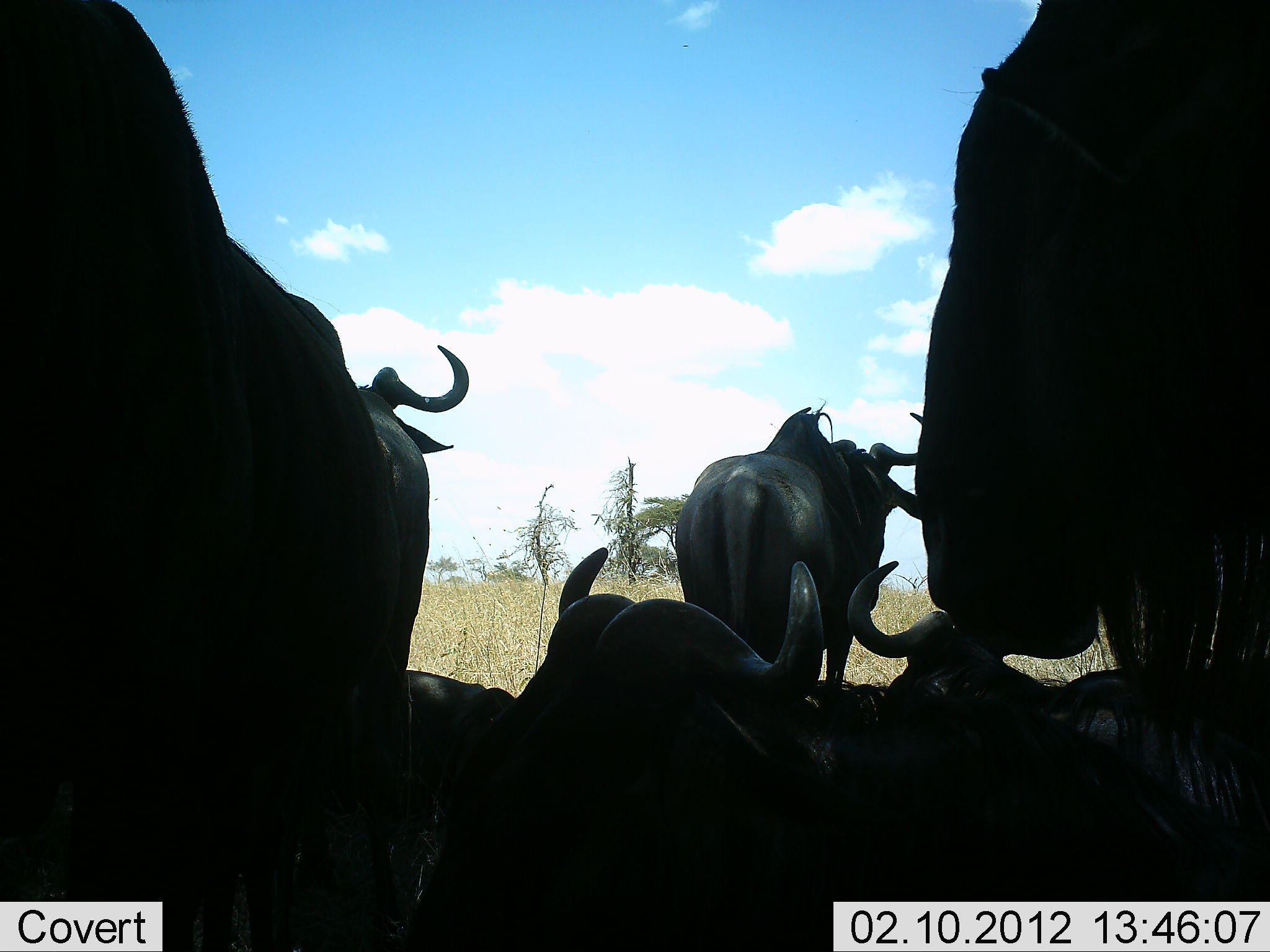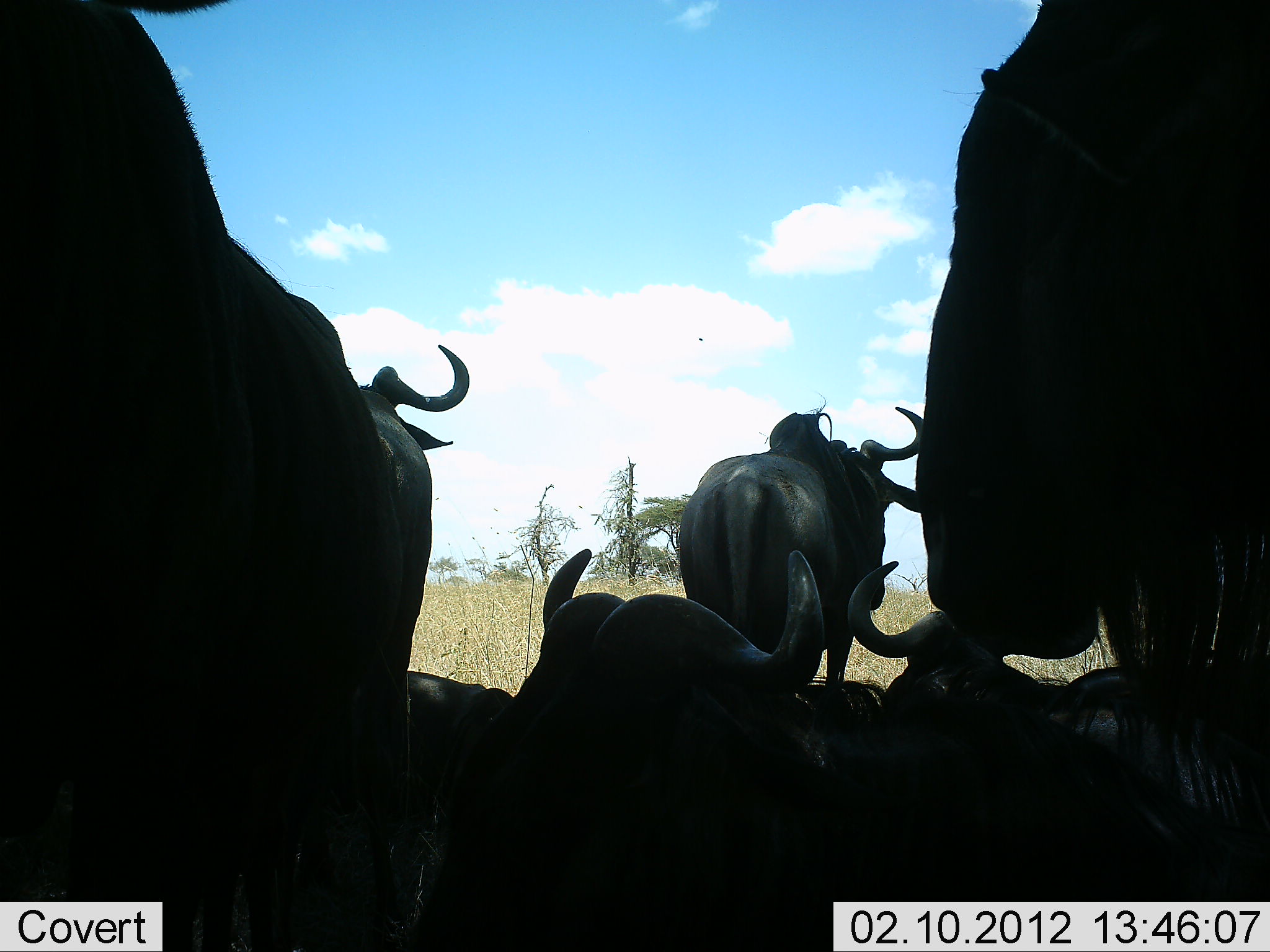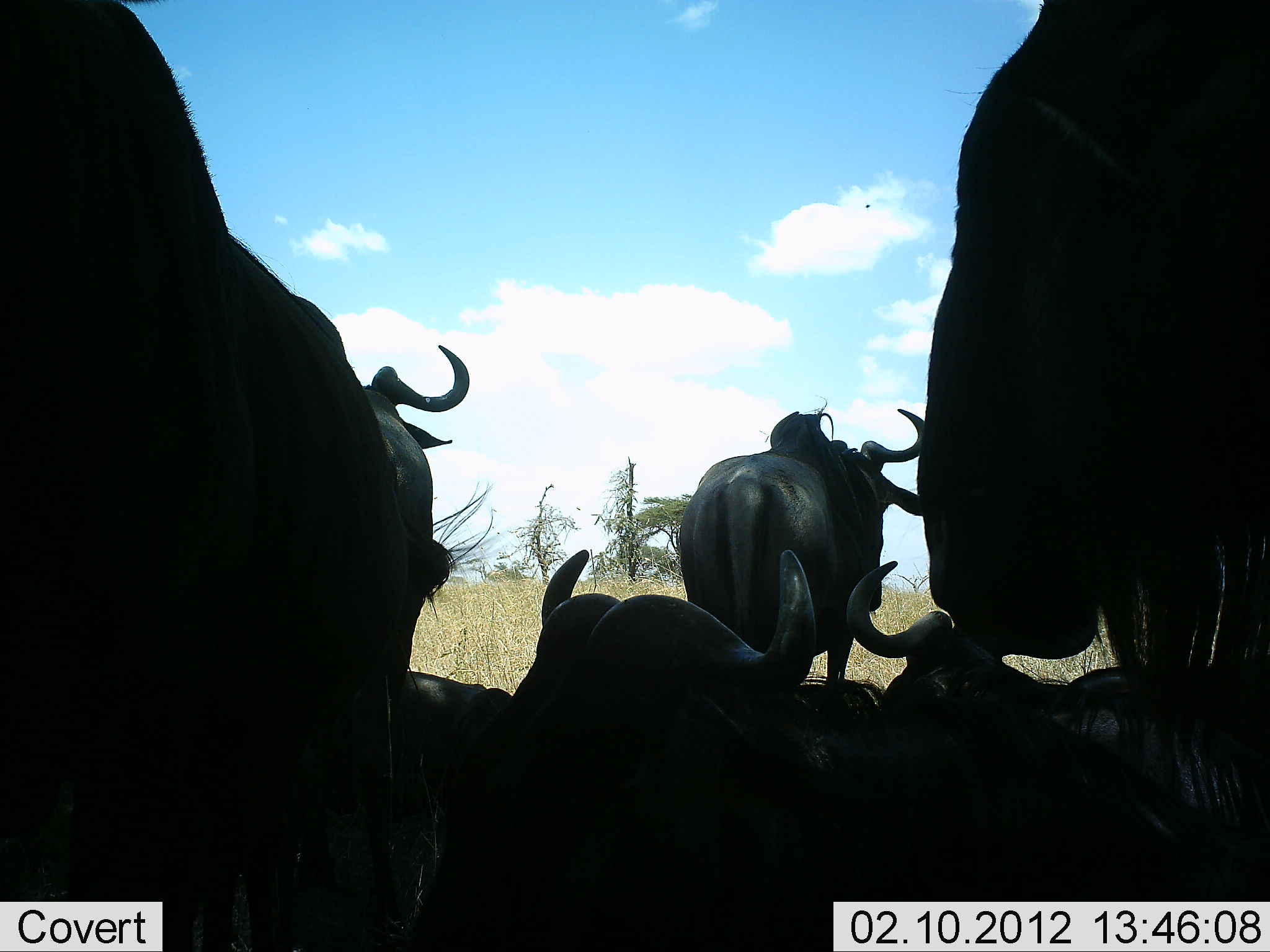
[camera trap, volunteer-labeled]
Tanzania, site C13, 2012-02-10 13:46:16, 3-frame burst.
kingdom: Animalia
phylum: Chordata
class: Mammalia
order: Artiodactyla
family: Bovidae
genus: Connochaetes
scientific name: Connochaetes taurinus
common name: blue wildebeest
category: wildebeest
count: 7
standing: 64%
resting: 100%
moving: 0%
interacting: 0%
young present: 0%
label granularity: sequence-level